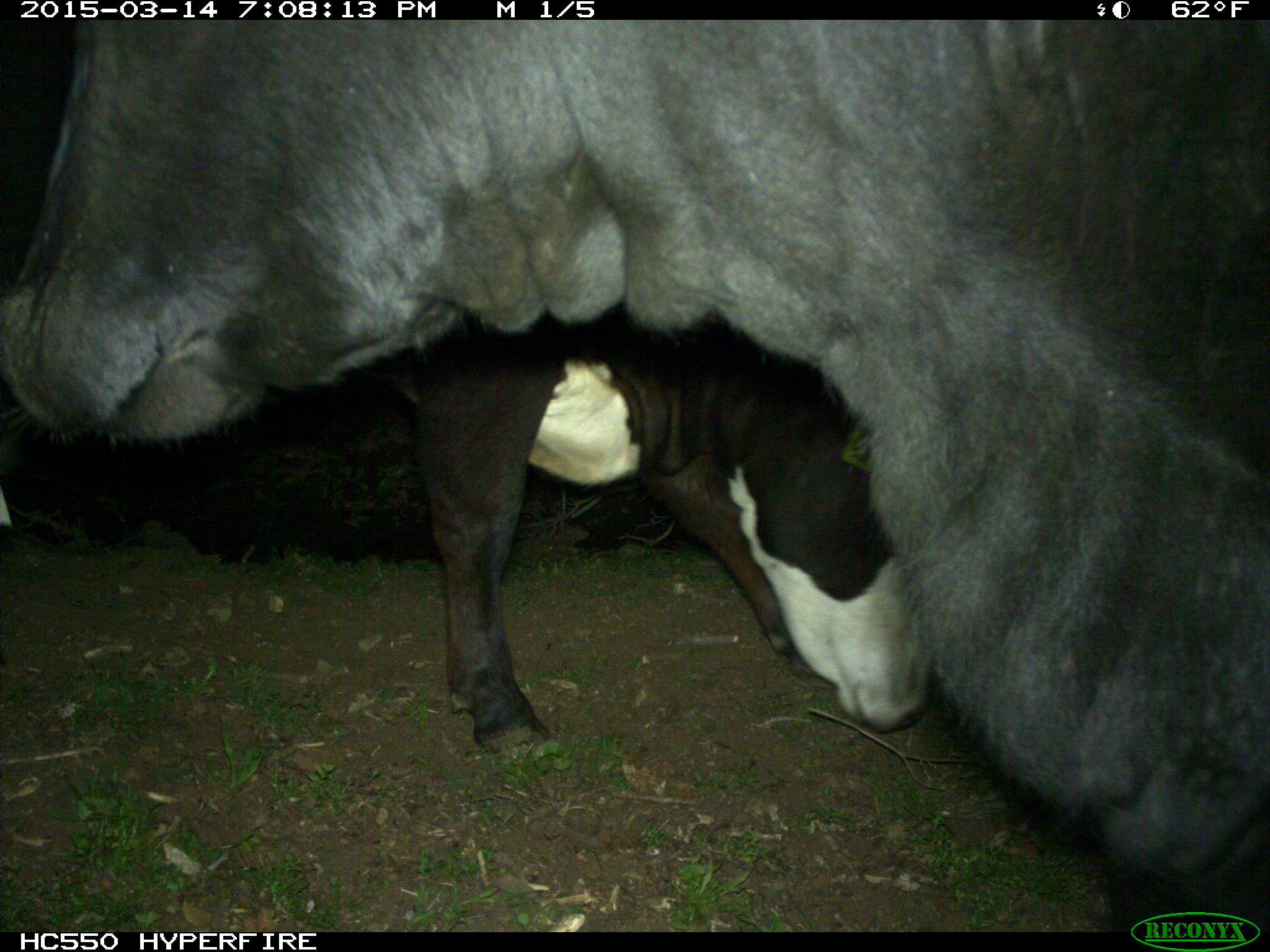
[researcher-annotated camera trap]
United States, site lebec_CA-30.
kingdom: Animalia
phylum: Chordata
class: Mammalia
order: Artiodactyla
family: Bovidae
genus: Bos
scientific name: Bos taurus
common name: domestic cow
Bos taurus (domestic cow).